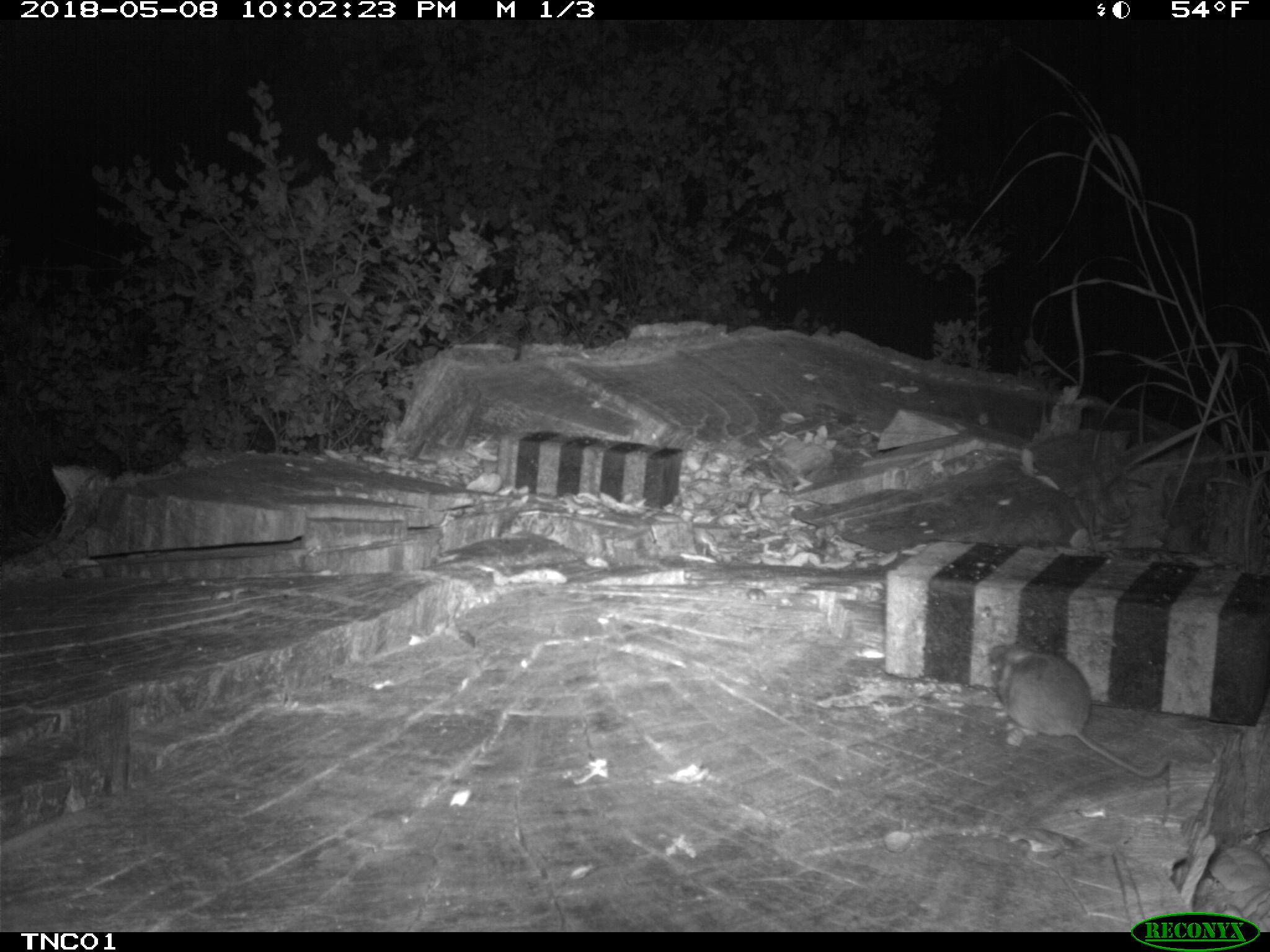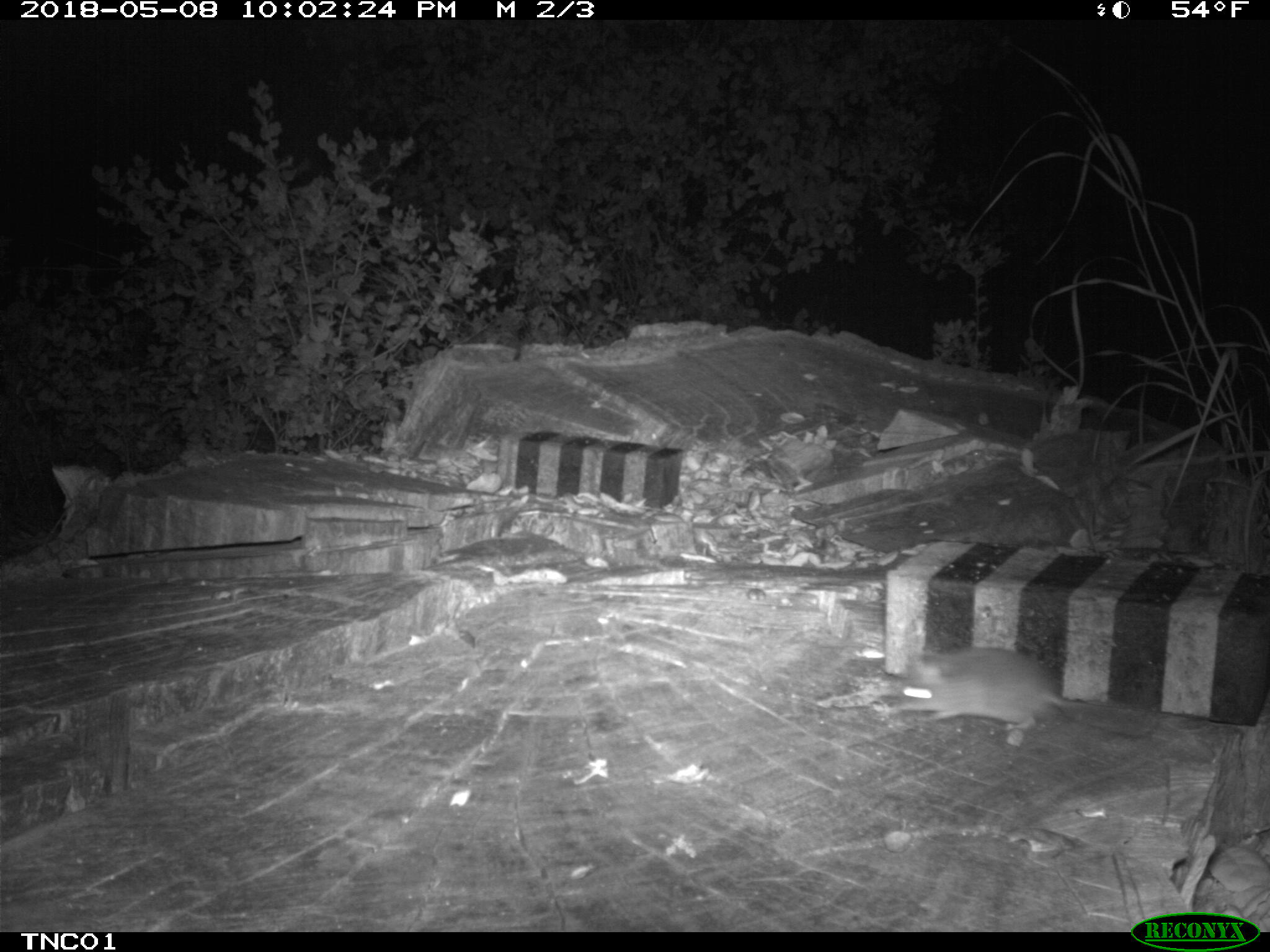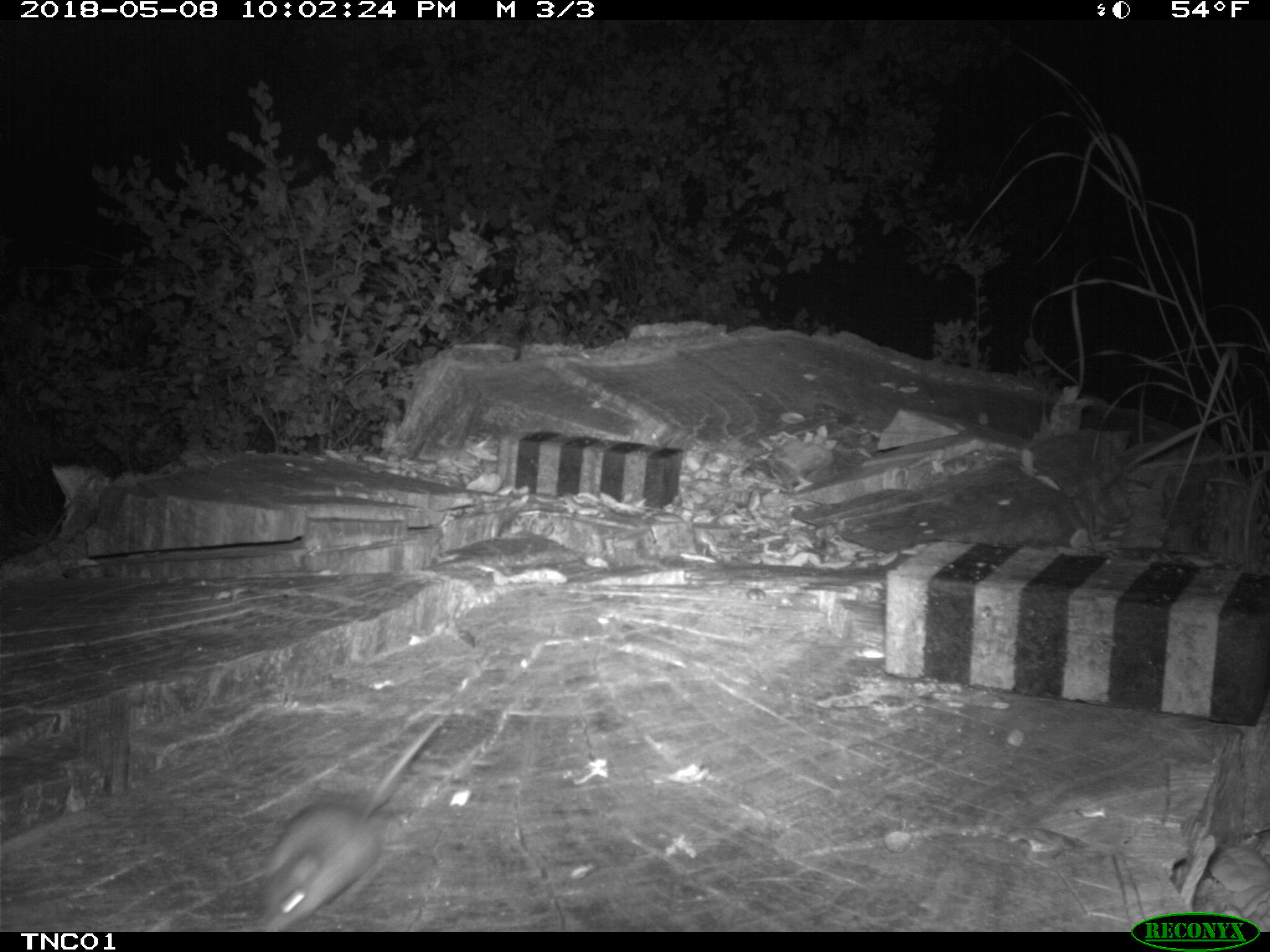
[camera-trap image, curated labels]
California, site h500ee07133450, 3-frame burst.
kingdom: Animalia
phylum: Chordata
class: Mammalia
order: Rodentia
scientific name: Rodentia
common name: rodent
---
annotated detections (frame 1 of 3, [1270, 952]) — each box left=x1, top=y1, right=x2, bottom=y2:
rodent: left=979, top=641, right=1170, bottom=778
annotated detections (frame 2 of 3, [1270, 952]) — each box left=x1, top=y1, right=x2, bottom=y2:
rodent: left=890, top=642, right=1153, bottom=737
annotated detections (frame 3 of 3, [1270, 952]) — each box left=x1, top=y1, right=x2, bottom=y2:
rodent: left=260, top=710, right=447, bottom=932